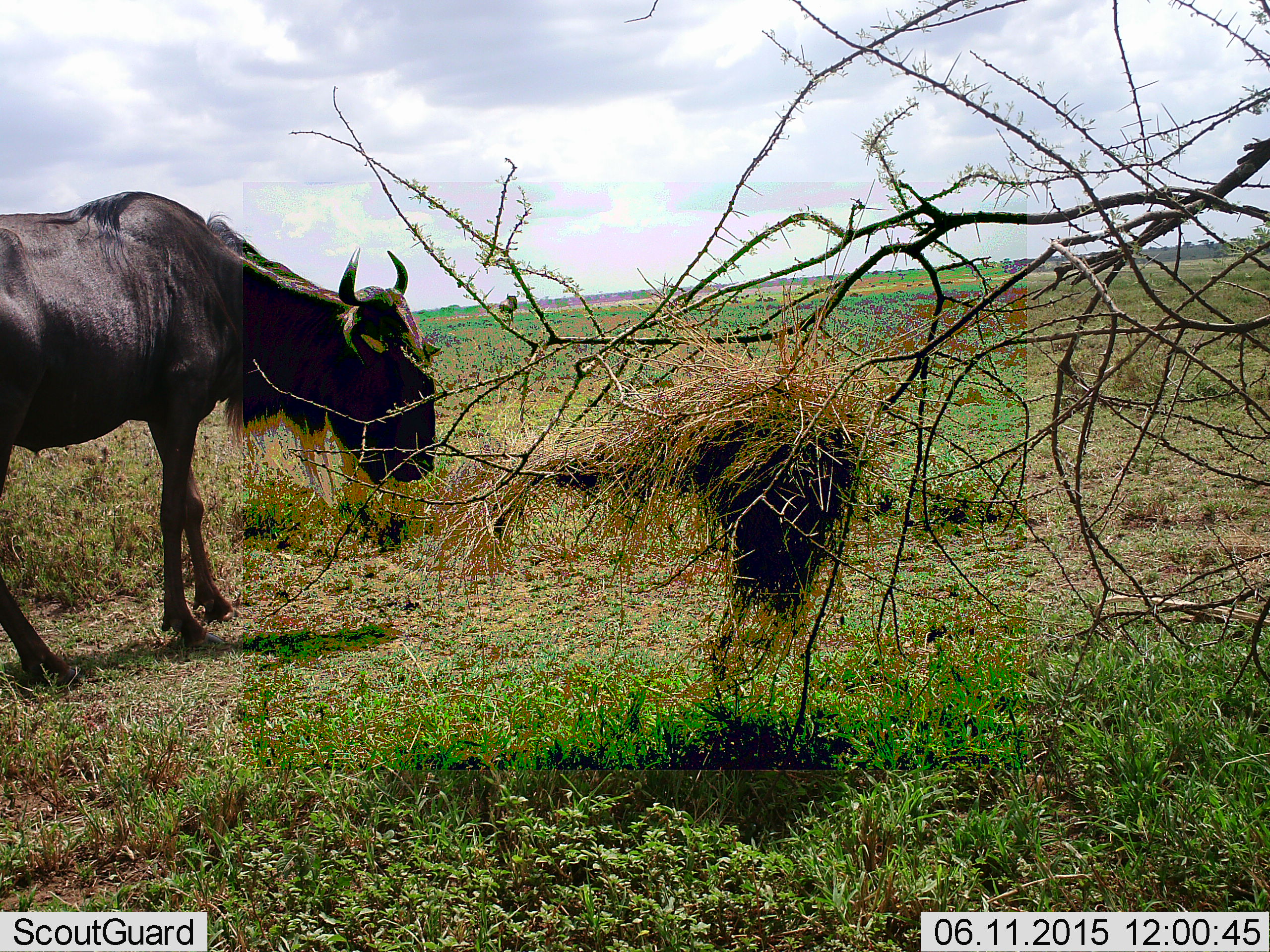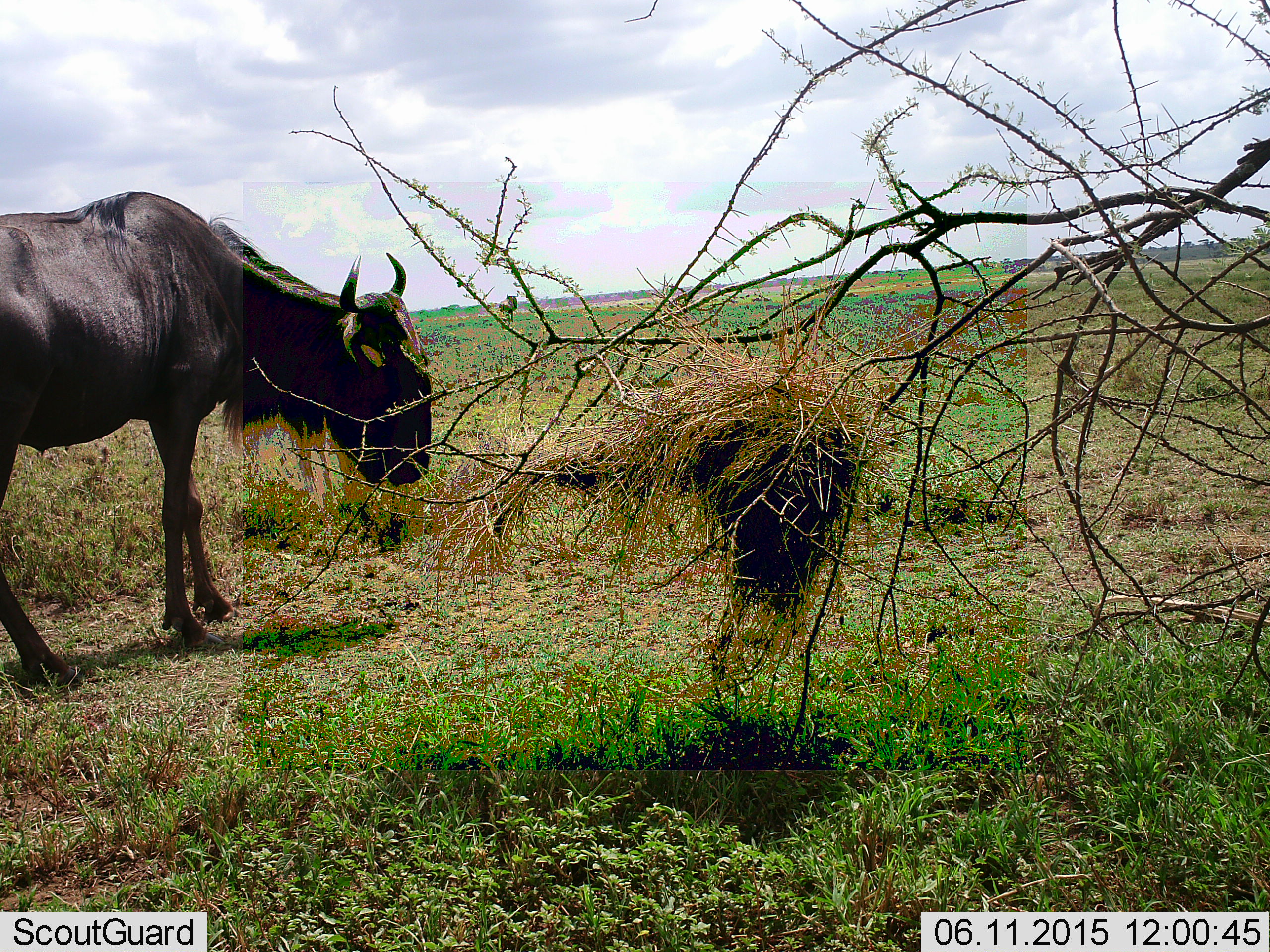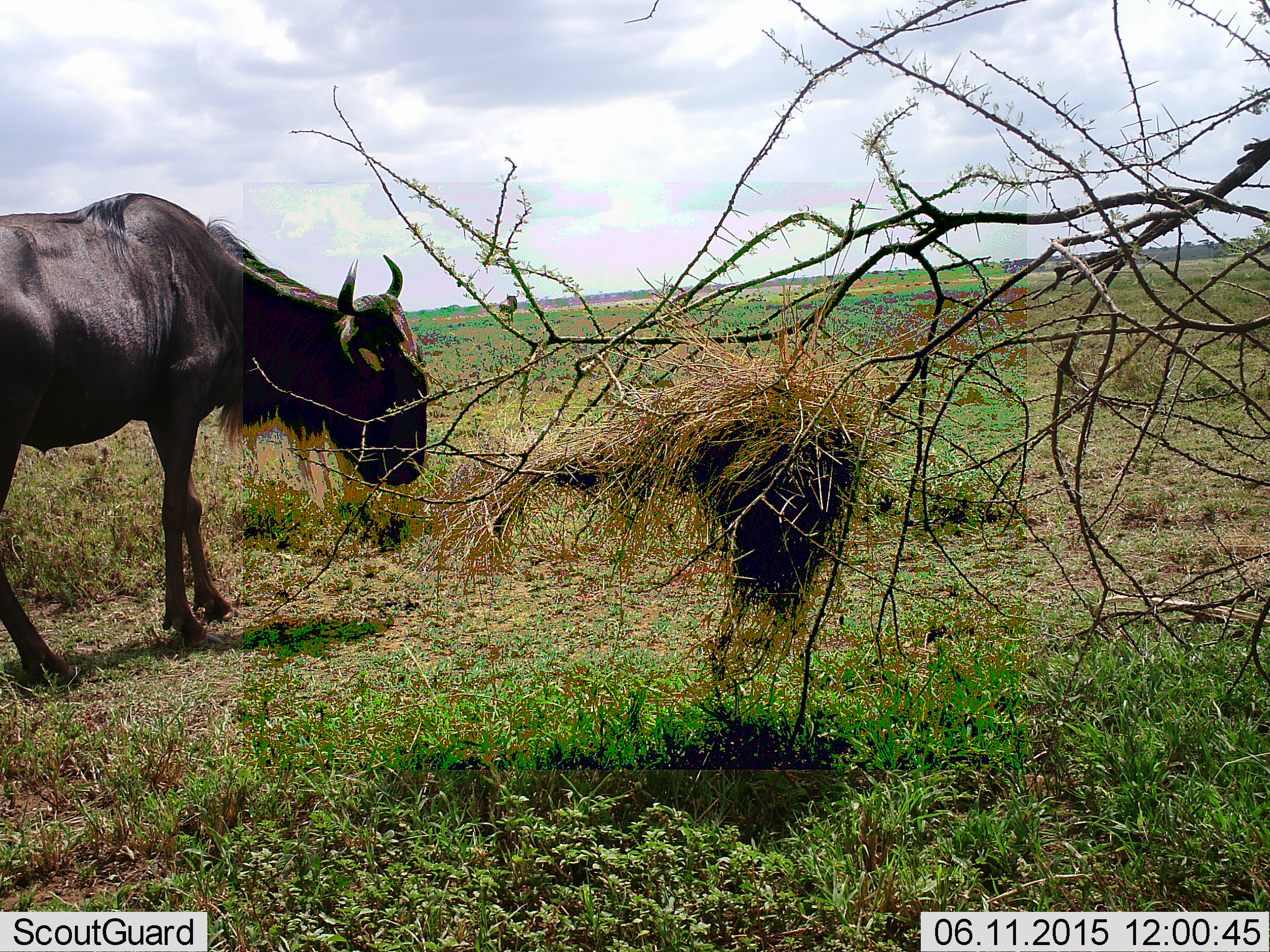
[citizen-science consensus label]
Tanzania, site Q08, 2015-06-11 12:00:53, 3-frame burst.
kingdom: Animalia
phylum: Chordata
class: Mammalia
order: Artiodactyla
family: Bovidae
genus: Connochaetes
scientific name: Connochaetes taurinus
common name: blue wildebeest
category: wildebeest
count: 1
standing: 100%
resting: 0%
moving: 0%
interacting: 0%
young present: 0%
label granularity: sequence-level